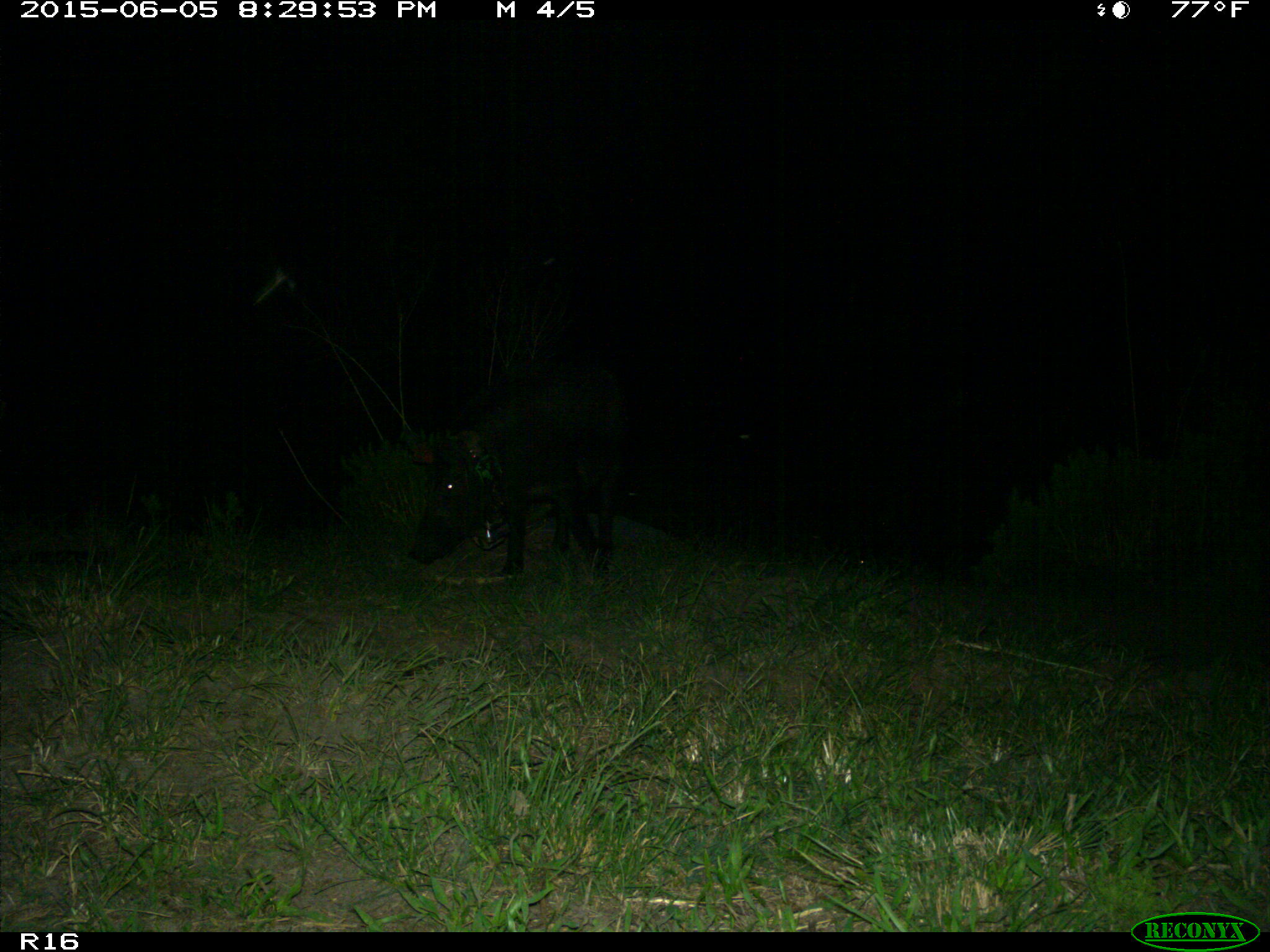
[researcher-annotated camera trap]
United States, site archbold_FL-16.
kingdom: Animalia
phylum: Chordata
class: Mammalia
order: Artiodactyla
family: Suidae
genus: Sus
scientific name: Sus scrofa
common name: wild boar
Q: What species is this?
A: Sus scrofa (wild boar).